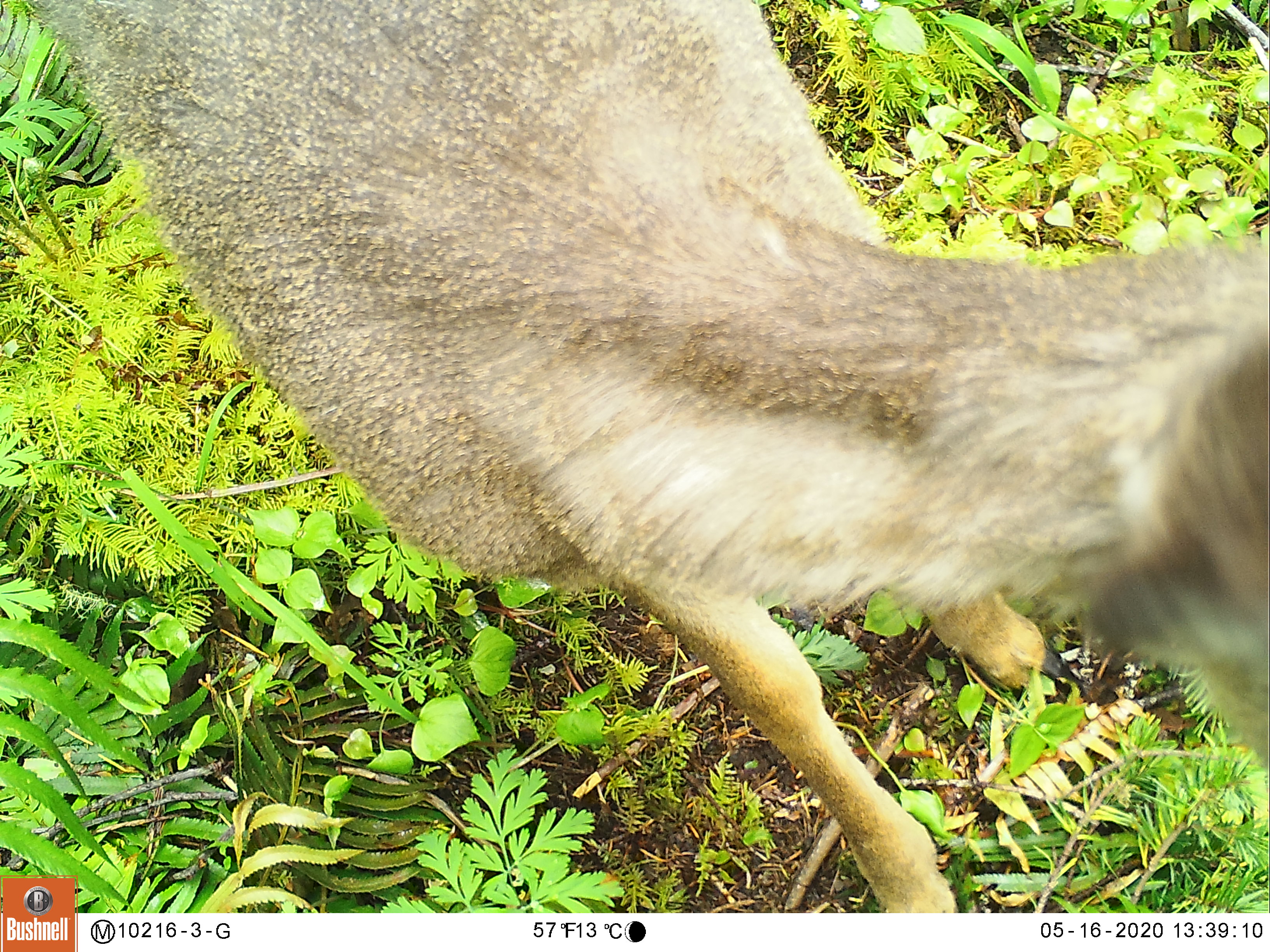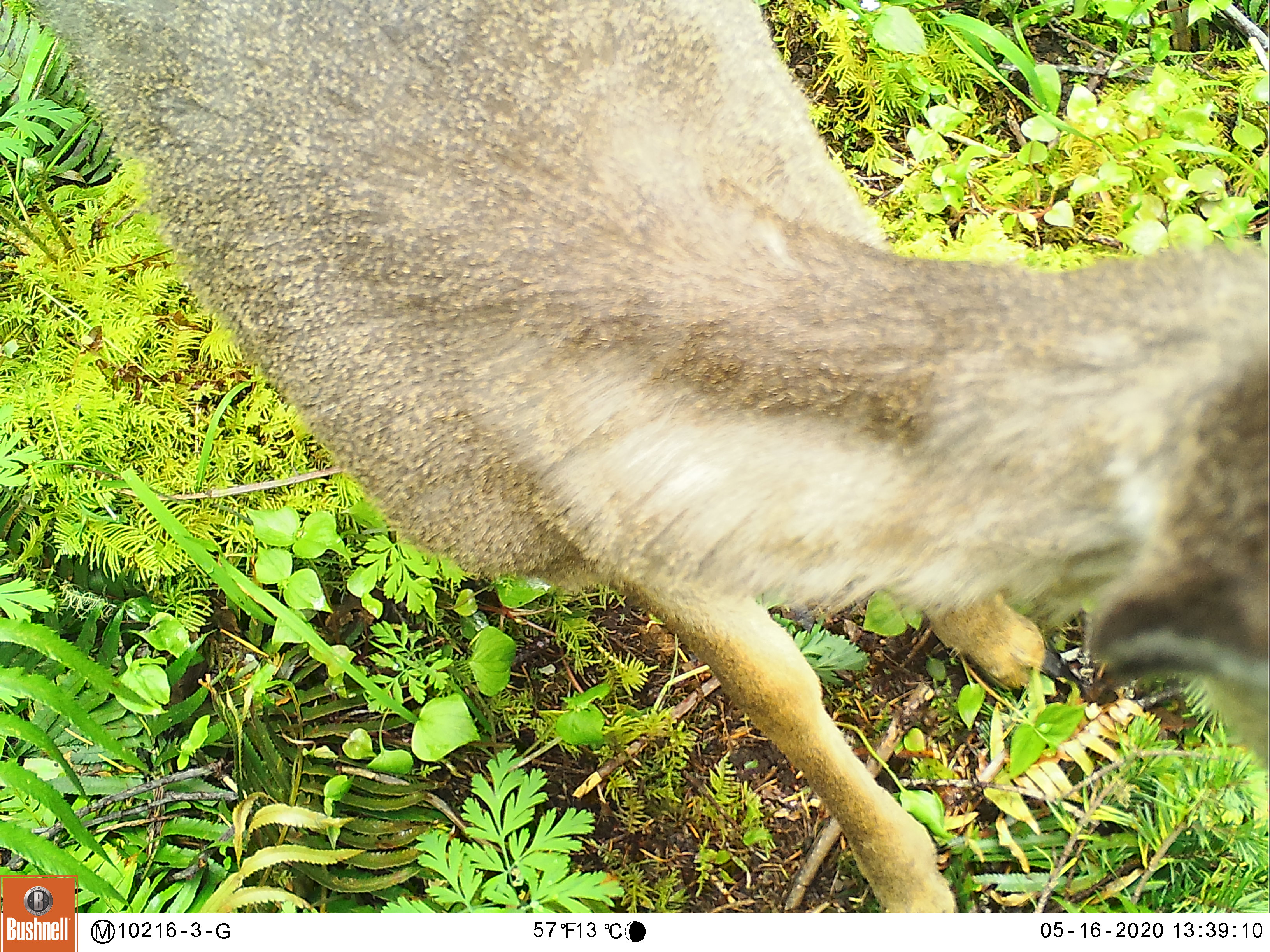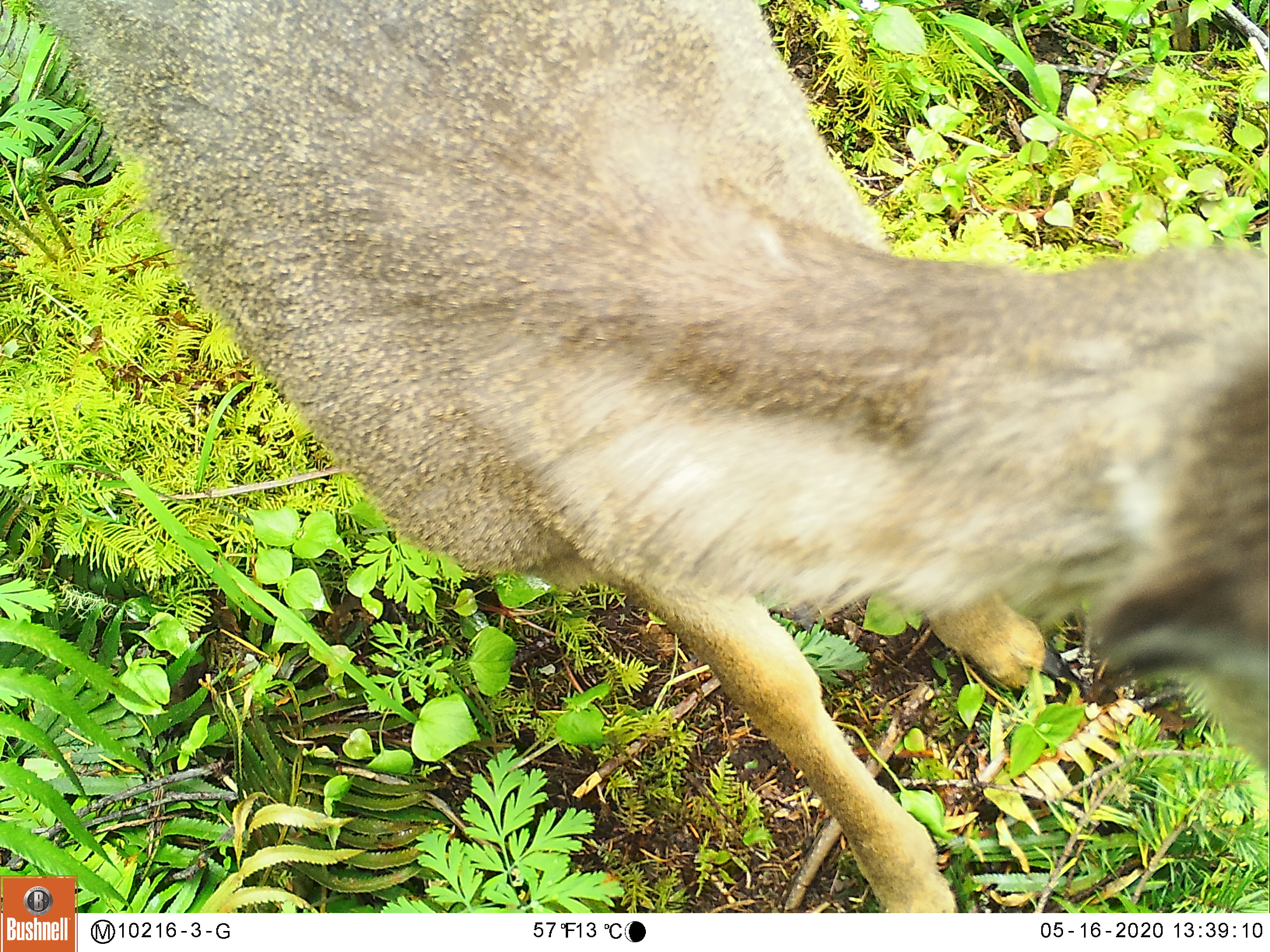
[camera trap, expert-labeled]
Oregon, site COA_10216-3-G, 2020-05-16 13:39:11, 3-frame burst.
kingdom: Animalia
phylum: Chordata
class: Mammalia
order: Artiodactyla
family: Cervidae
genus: Odocoileus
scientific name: Odocoileus hemionus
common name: black-tailed deer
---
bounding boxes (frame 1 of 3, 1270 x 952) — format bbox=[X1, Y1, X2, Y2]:
black-tailed deer: bbox=[14, 1, 1259, 869]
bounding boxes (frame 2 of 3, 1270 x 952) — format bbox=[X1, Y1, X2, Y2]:
black-tailed deer: bbox=[20, 3, 1259, 873]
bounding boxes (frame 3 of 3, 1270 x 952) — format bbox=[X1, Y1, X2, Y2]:
black-tailed deer: bbox=[38, 1, 1259, 867]